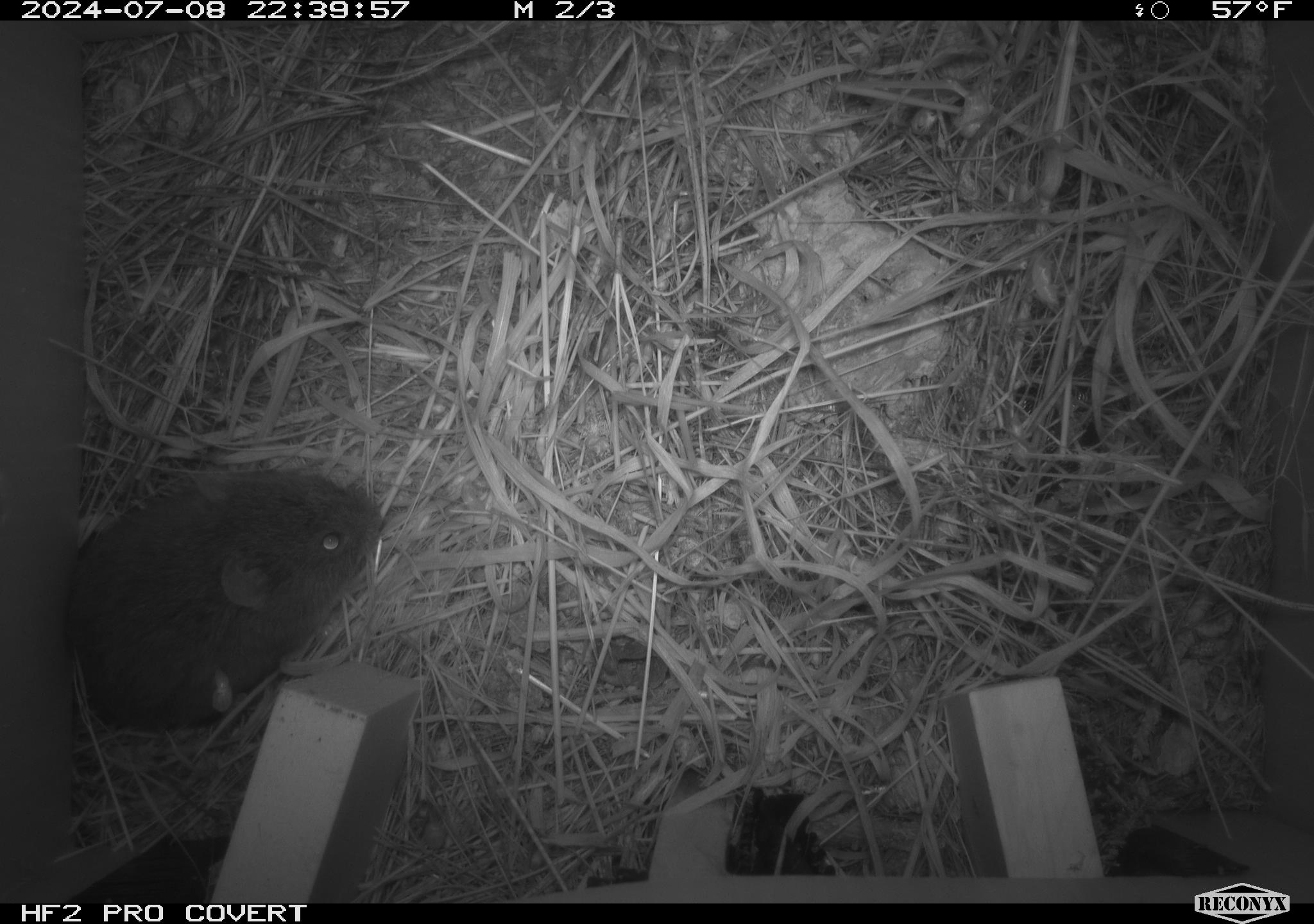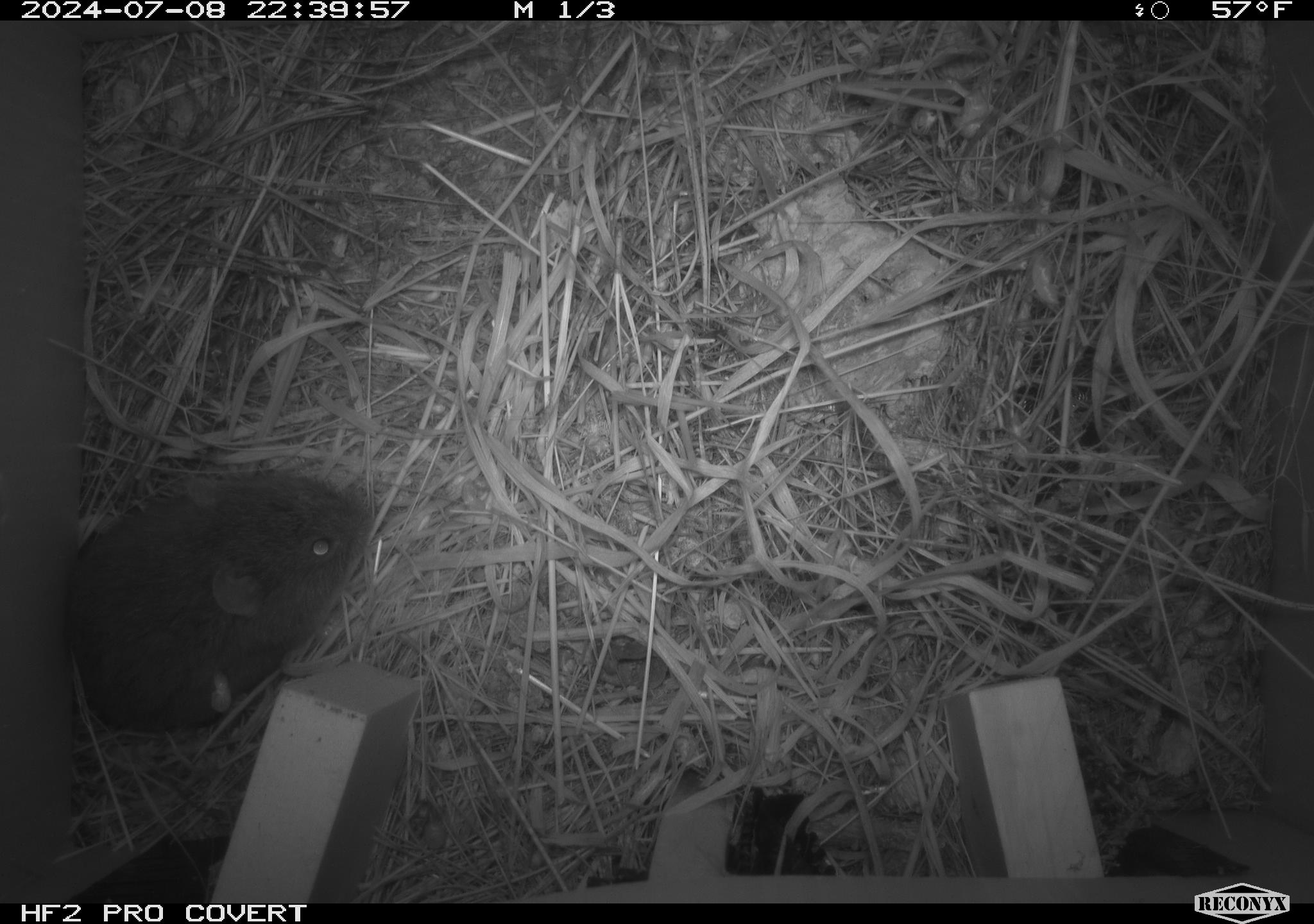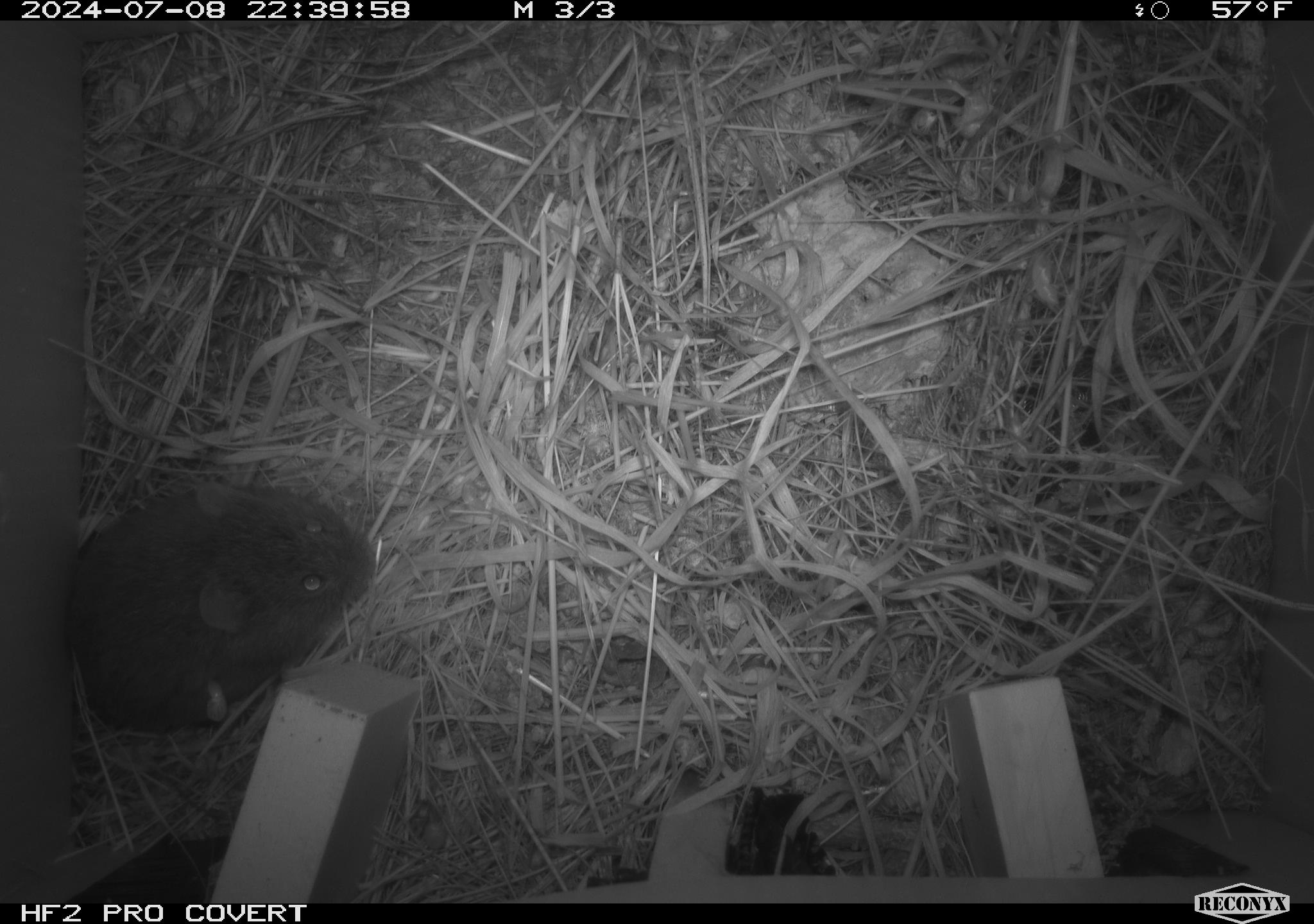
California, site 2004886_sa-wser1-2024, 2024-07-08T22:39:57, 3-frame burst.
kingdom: Animalia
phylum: Chordata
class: Mammalia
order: Rodentia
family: Cricetidae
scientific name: Arvicolinae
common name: voles, lemmings, and muskrats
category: arvicolinae subfamily